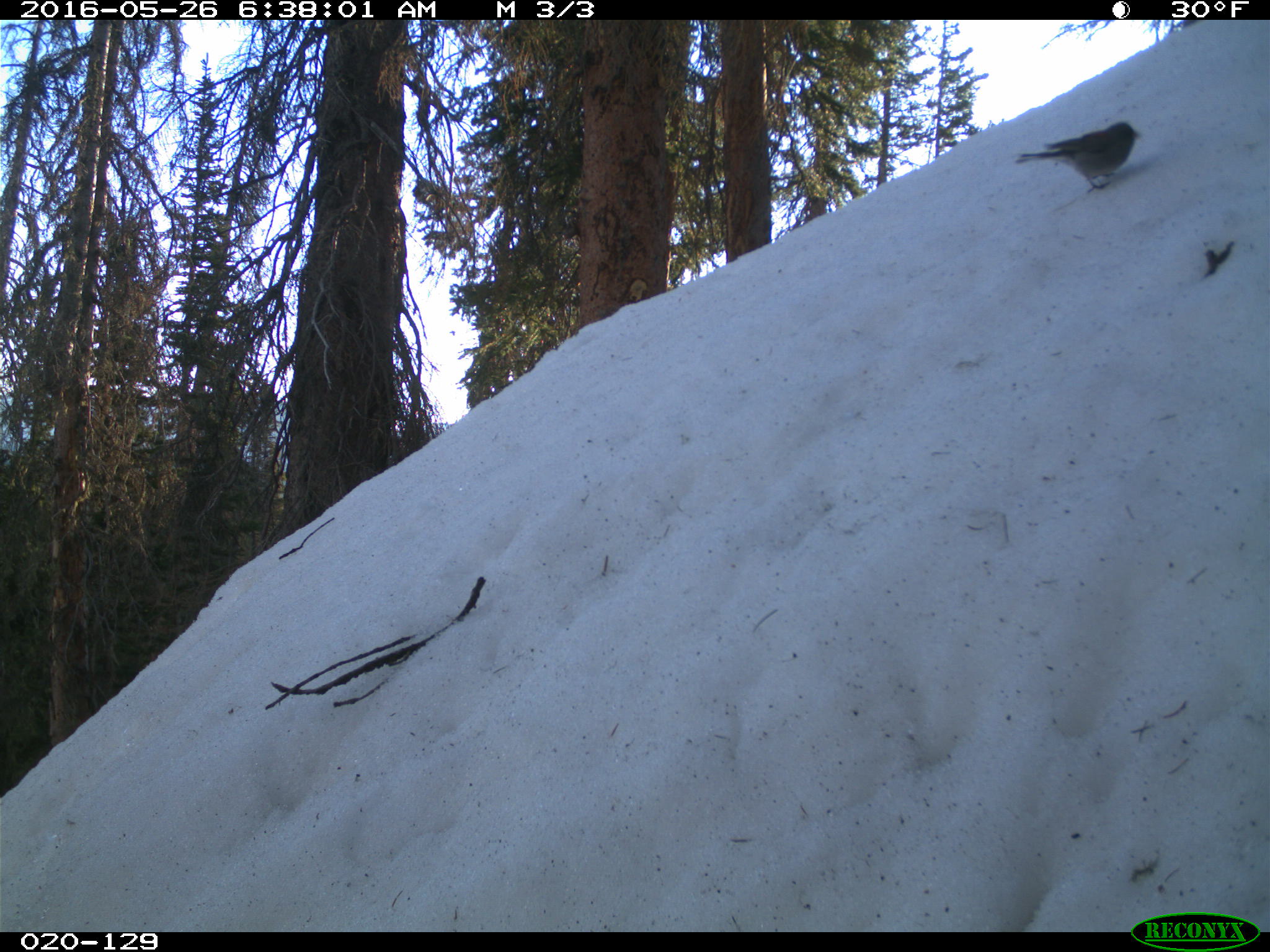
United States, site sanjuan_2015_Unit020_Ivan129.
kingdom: Animalia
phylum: Chordata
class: Aves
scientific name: Aves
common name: birds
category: unidentified bird